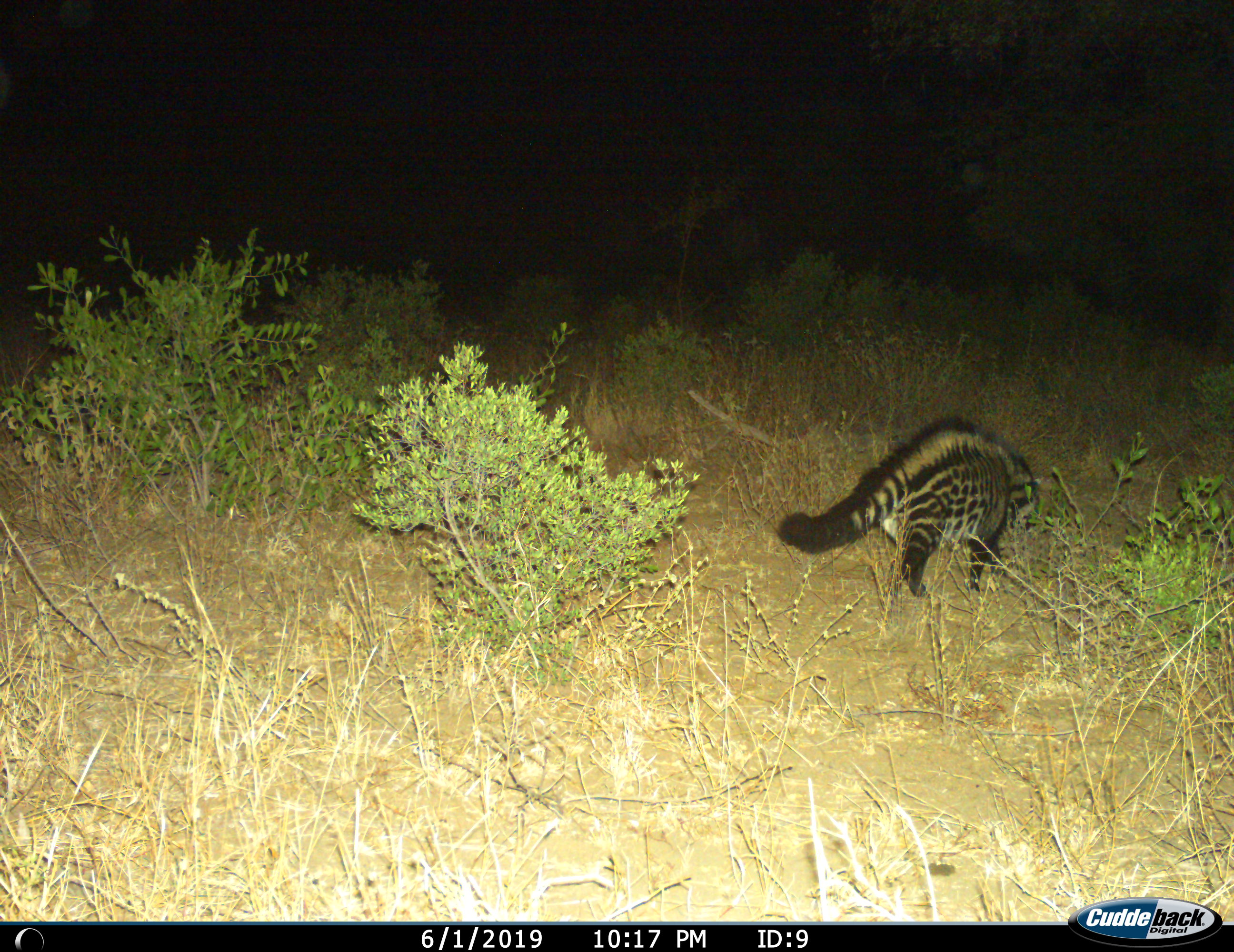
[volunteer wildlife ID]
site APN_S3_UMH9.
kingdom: Animalia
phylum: Chordata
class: Mammalia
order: Carnivora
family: Viverridae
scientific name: Viverridae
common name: civet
Civet (Viverridae), count 1. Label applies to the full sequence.